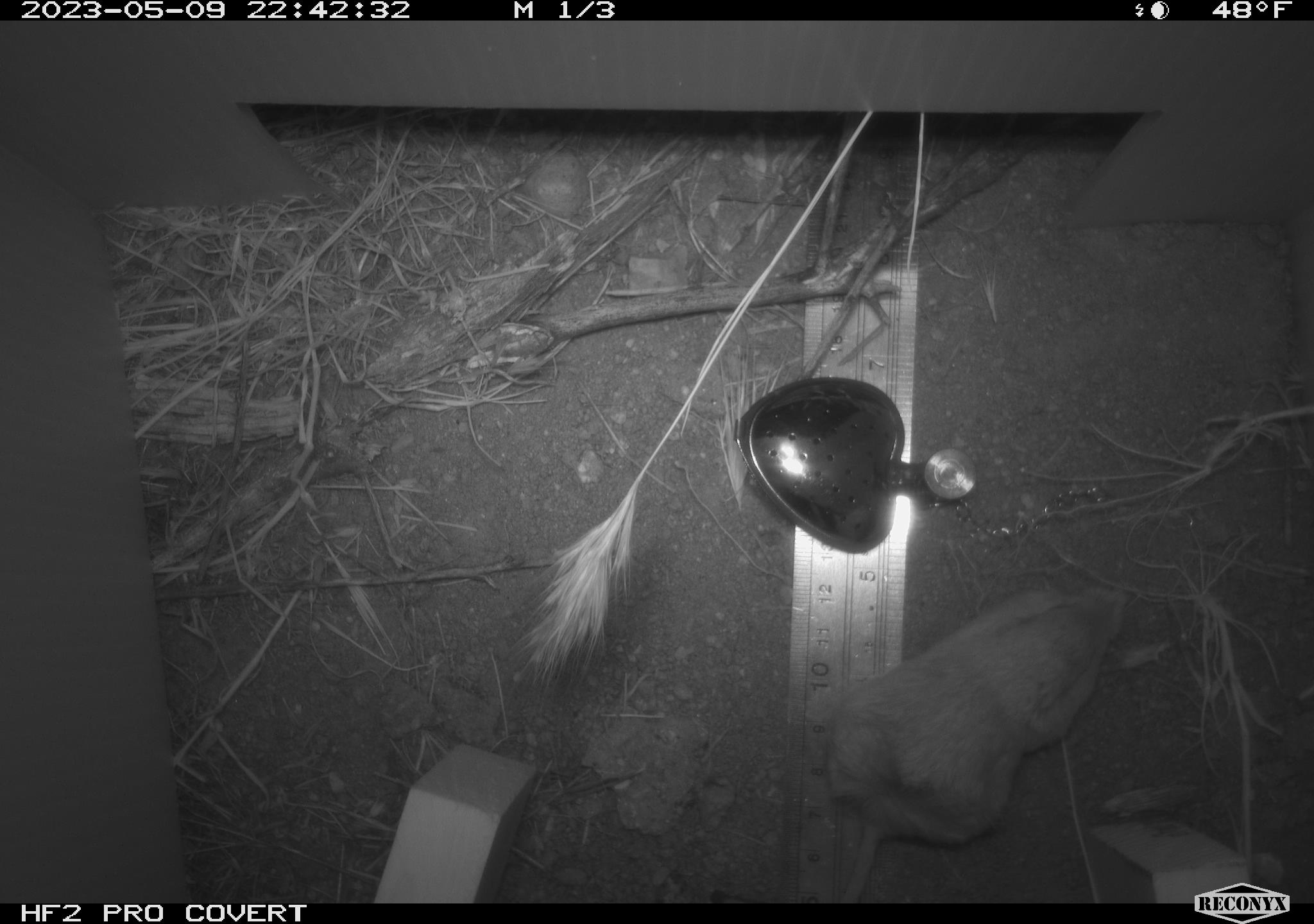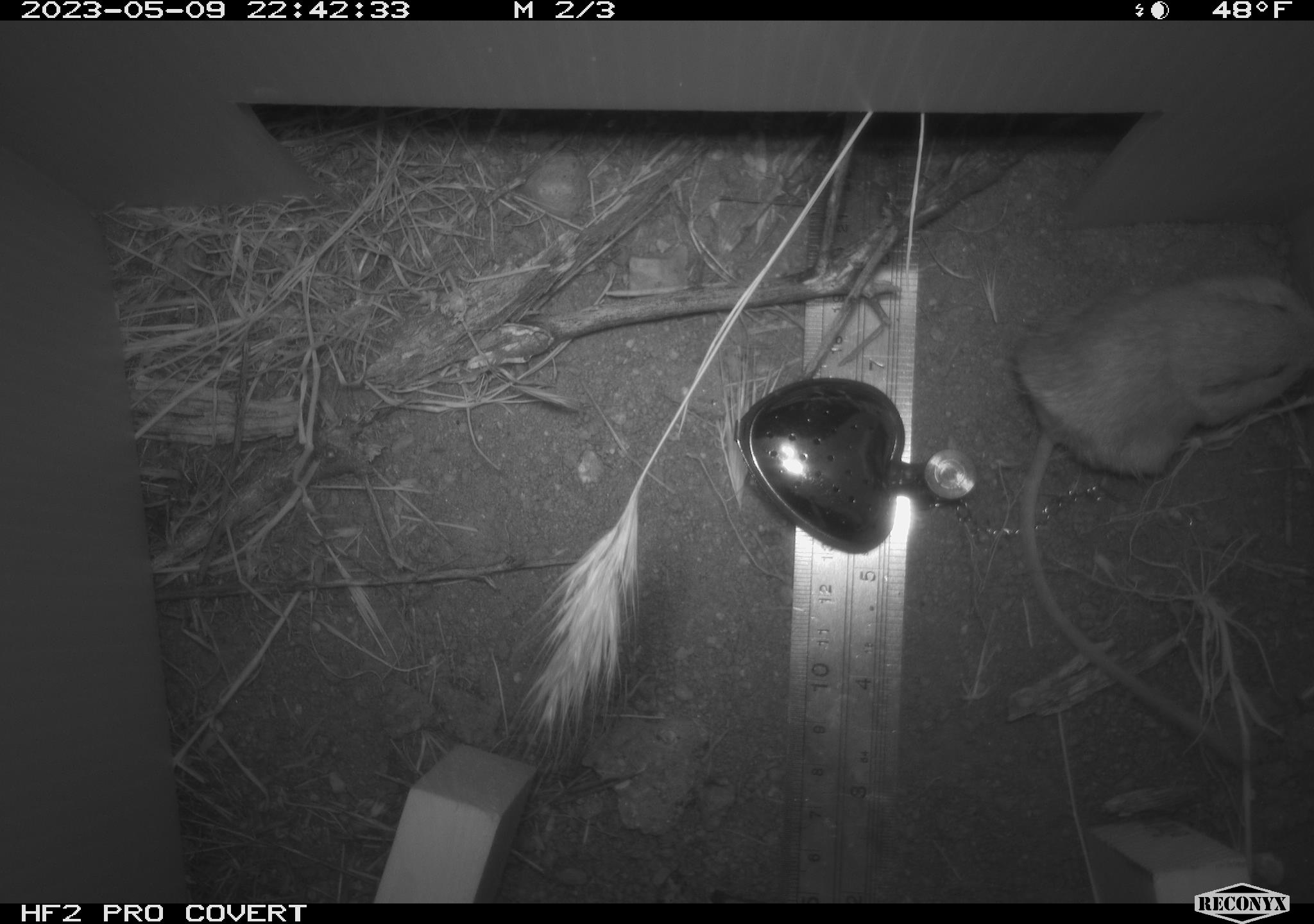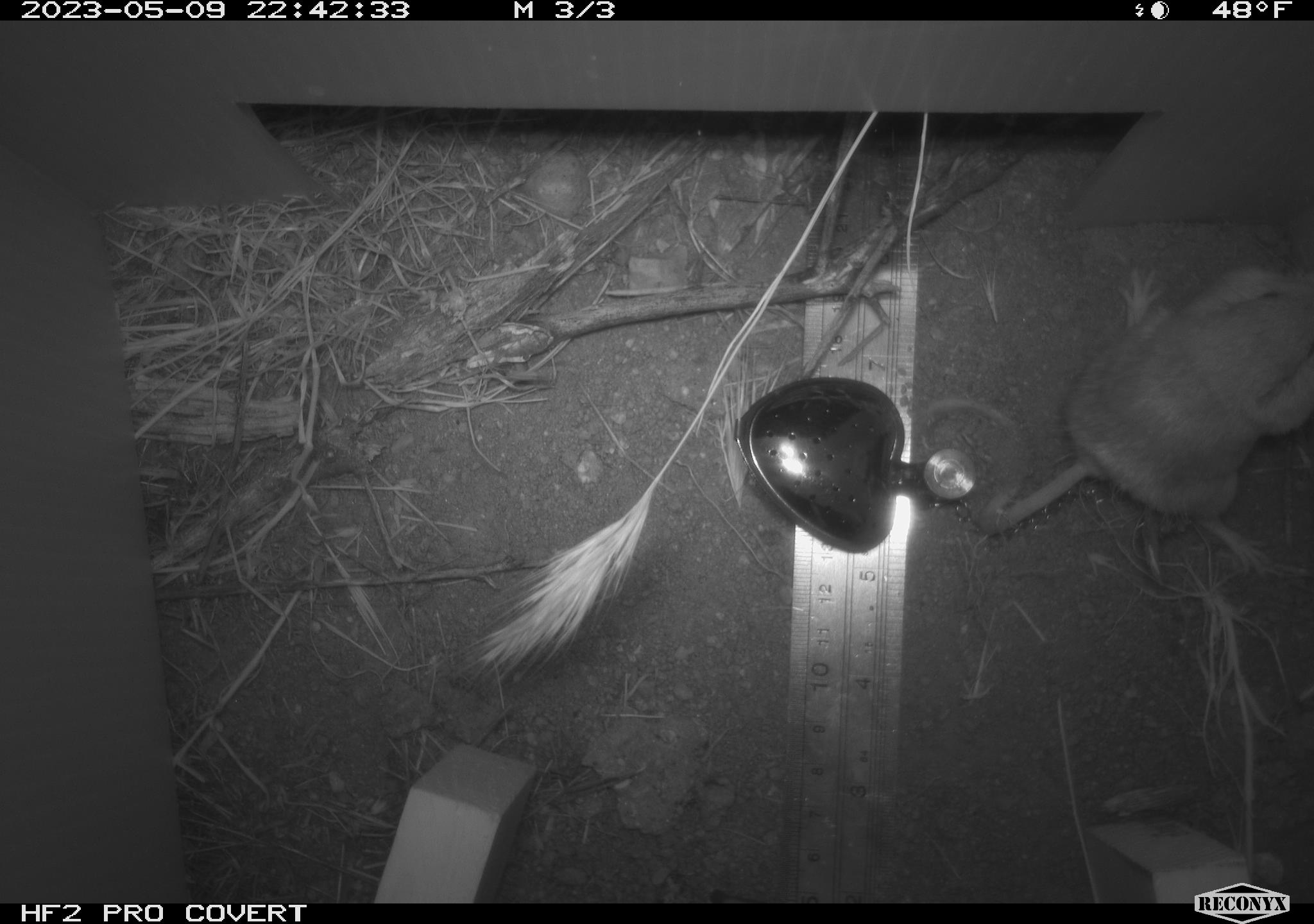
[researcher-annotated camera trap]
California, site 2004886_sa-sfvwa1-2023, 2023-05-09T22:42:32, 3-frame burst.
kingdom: Animalia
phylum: Chordata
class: Mammalia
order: Rodentia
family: Heteromyidae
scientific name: Heteromyidae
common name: kangaroo rats and pocket mice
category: heteromyidae family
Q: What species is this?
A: Heteromyidae family (kangaroo rats and pocket mice) (Heteromyidae).